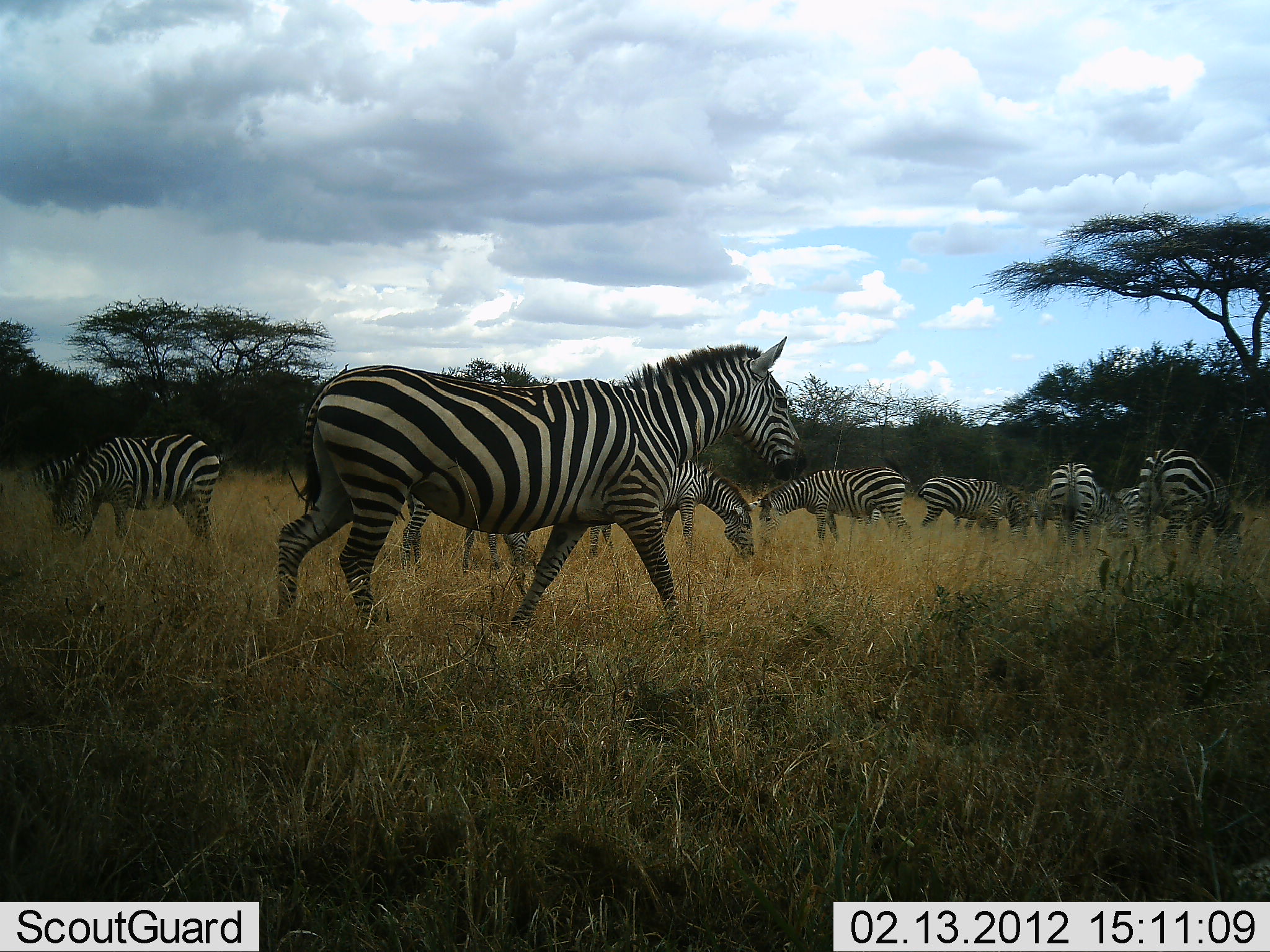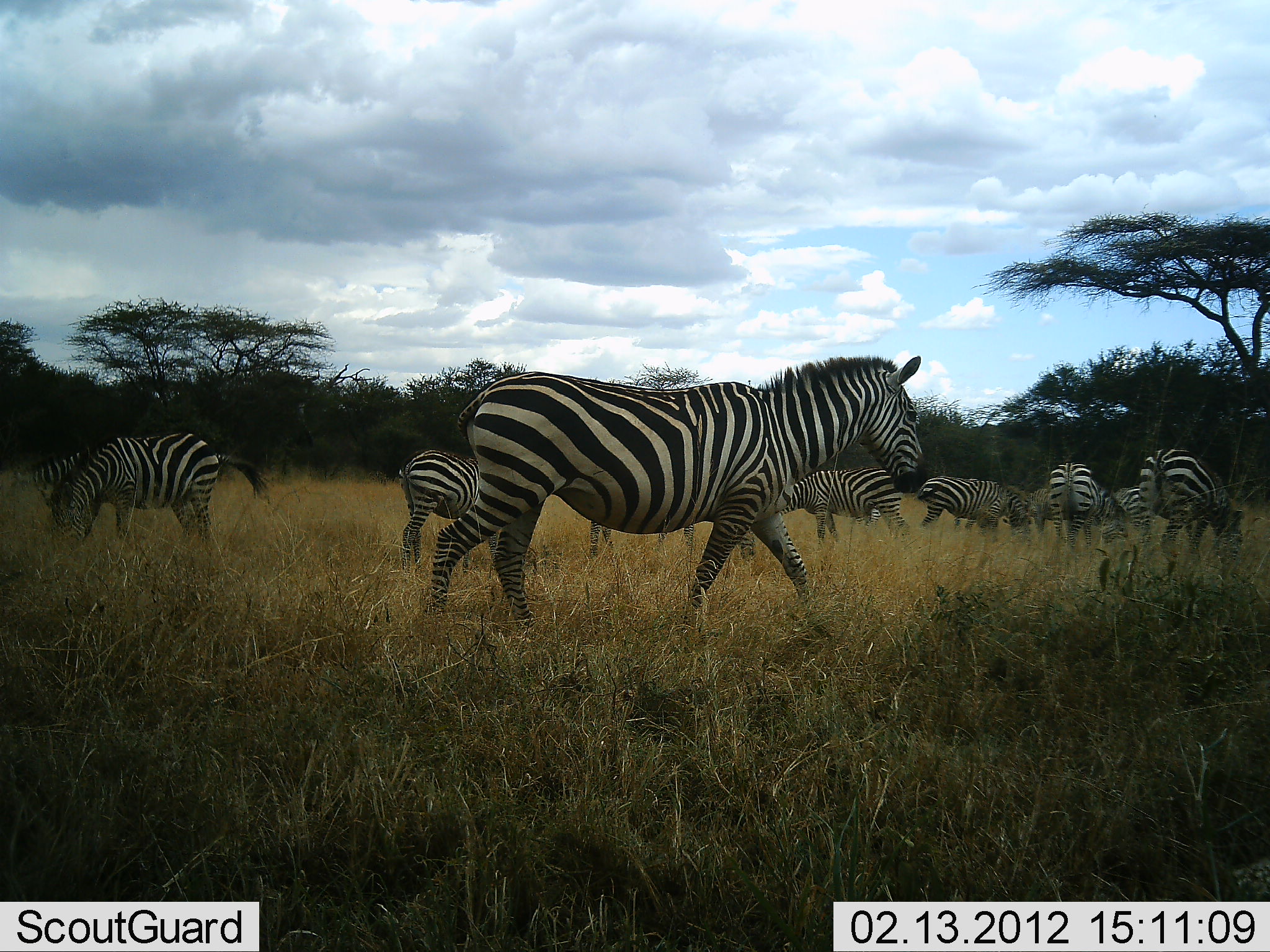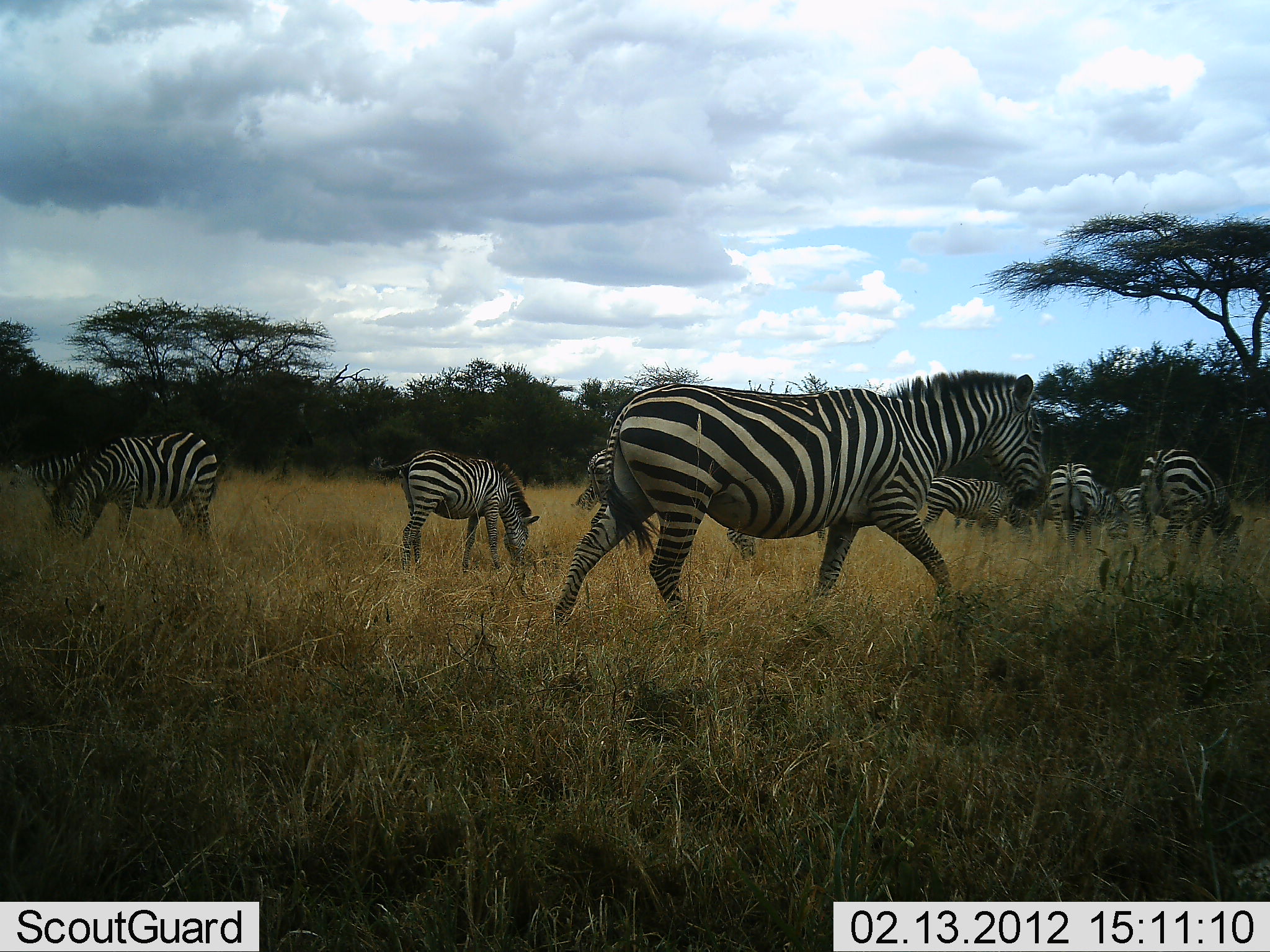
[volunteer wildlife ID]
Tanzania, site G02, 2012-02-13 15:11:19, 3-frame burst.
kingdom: Animalia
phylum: Chordata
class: Mammalia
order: Perissodactyla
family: Equidae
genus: Equus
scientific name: Equus quagga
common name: plains zebra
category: zebra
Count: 10.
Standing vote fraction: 47%.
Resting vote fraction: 3%.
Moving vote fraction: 72%.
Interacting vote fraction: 9%.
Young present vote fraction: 3%.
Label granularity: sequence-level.